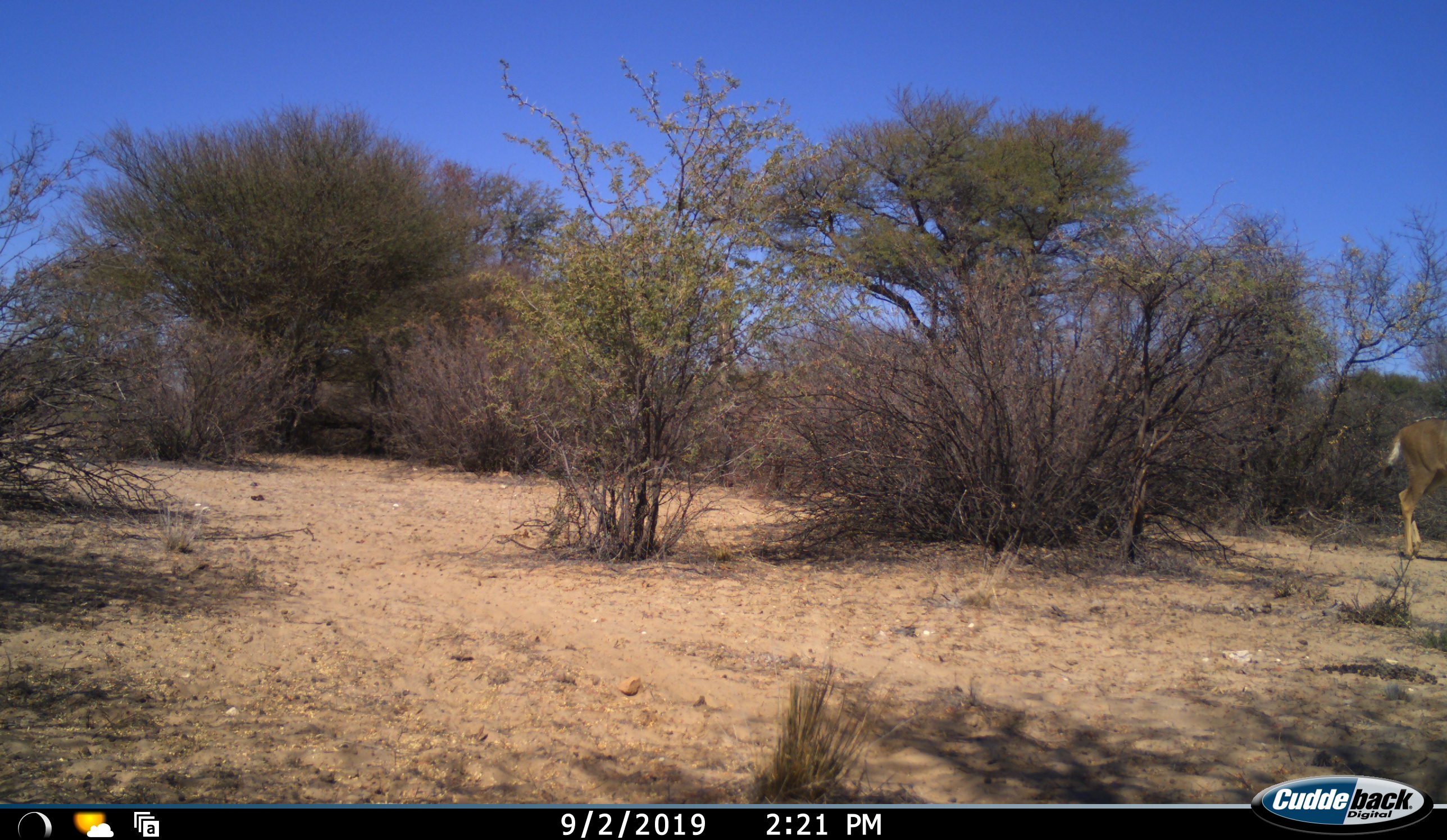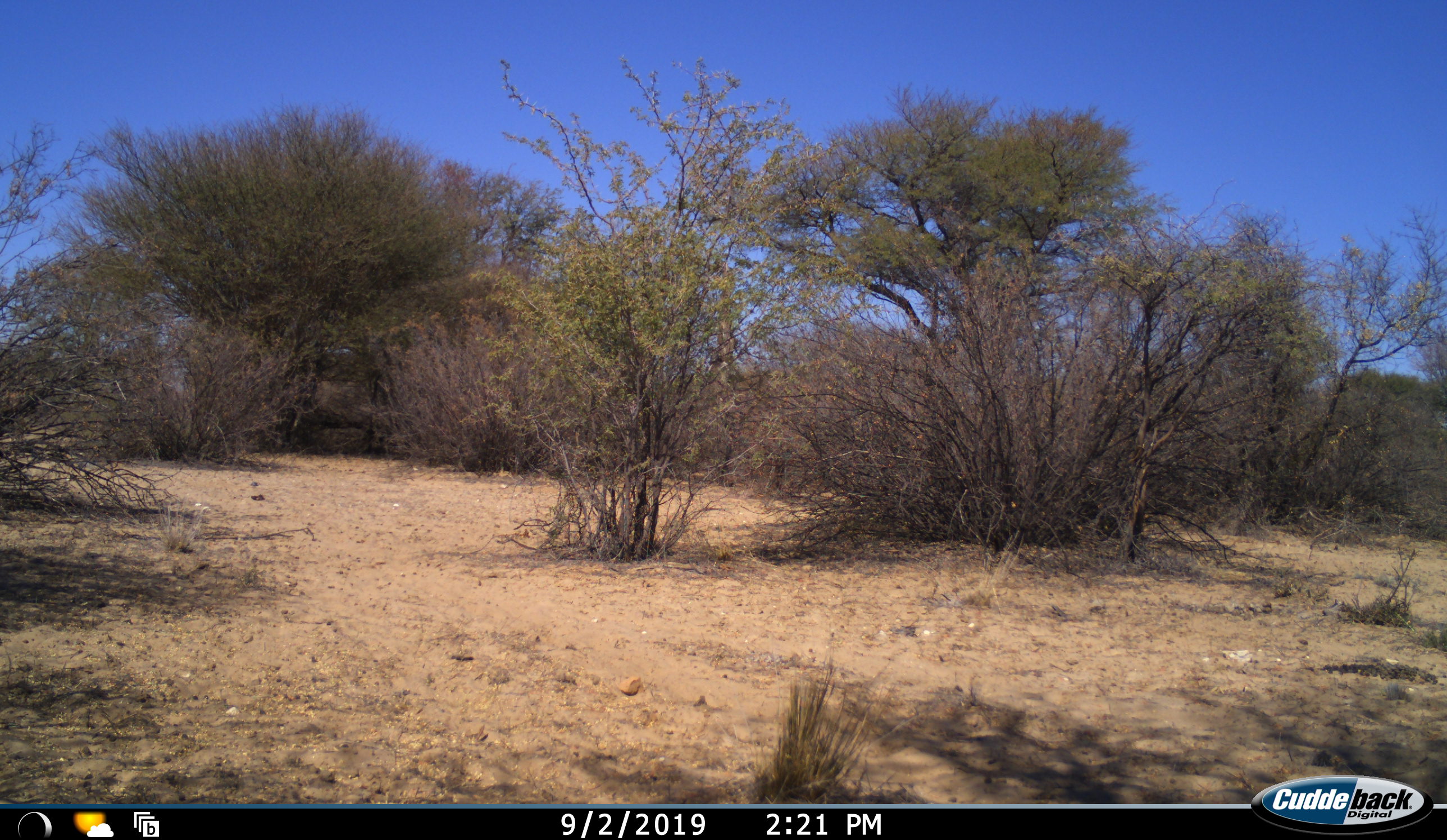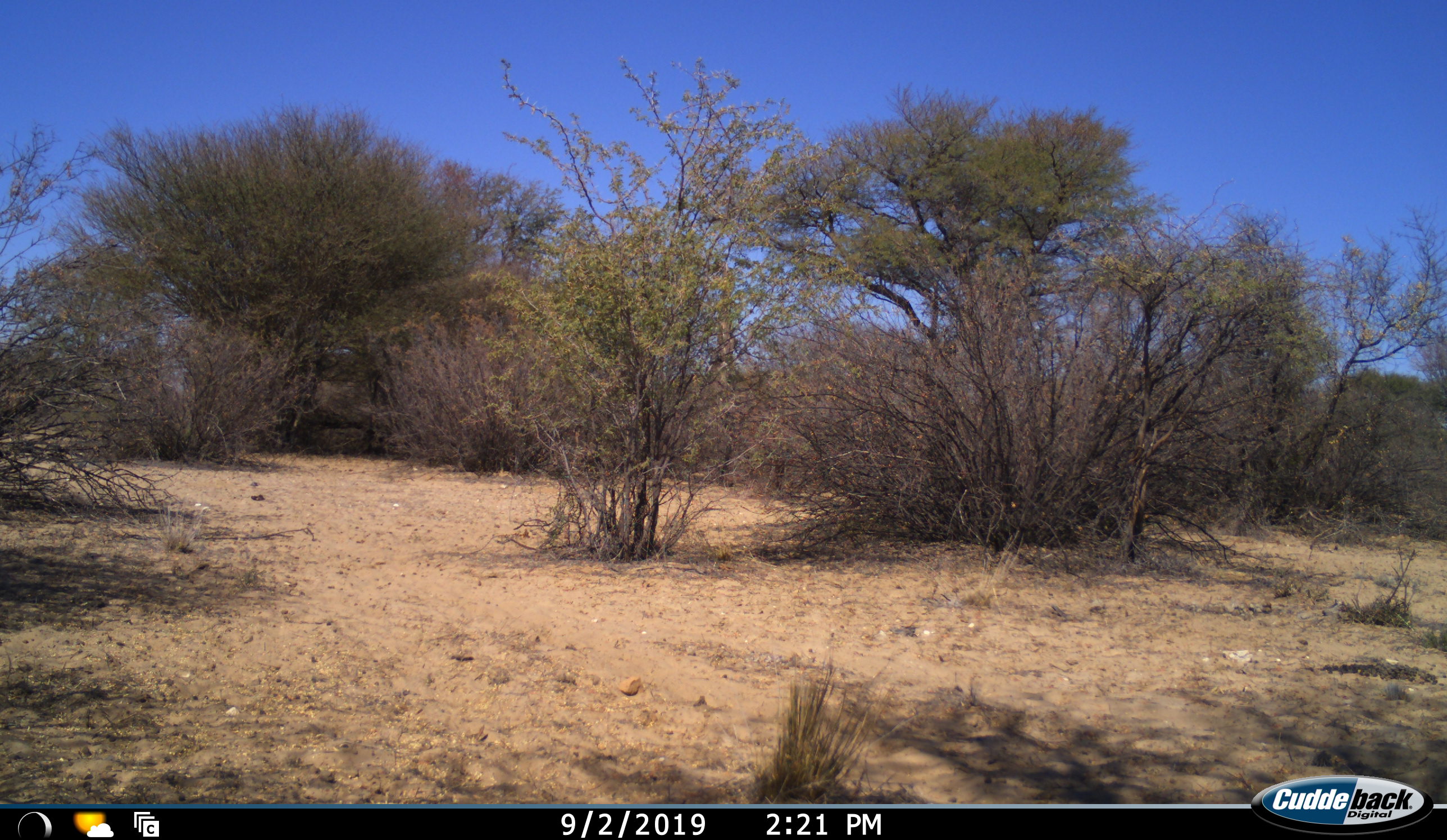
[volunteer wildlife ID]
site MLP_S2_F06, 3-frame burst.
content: unidentified animal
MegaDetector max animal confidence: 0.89